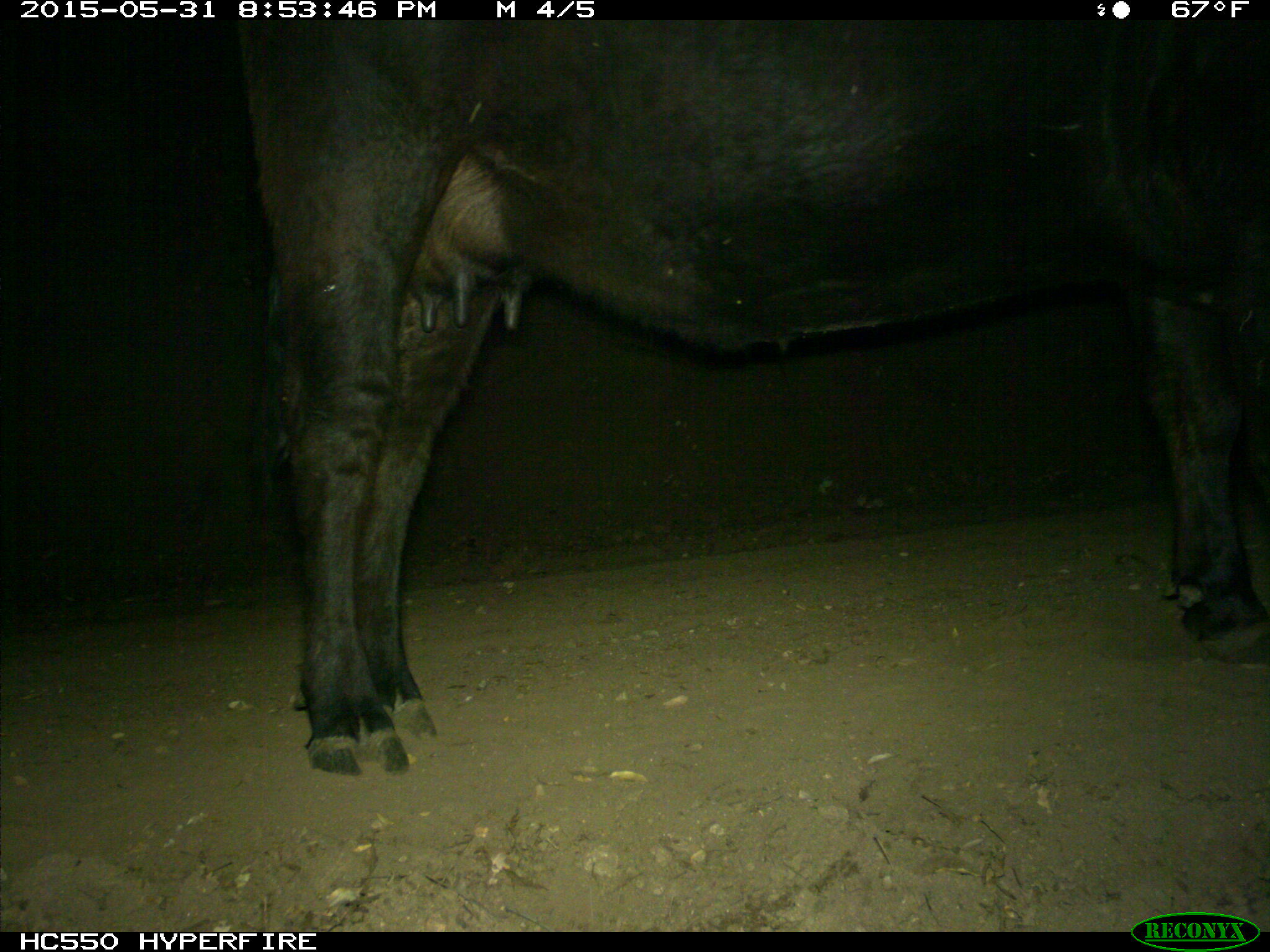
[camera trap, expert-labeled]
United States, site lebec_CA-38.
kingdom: Animalia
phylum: Chordata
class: Mammalia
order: Artiodactyla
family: Bovidae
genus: Bos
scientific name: Bos taurus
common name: domestic cow